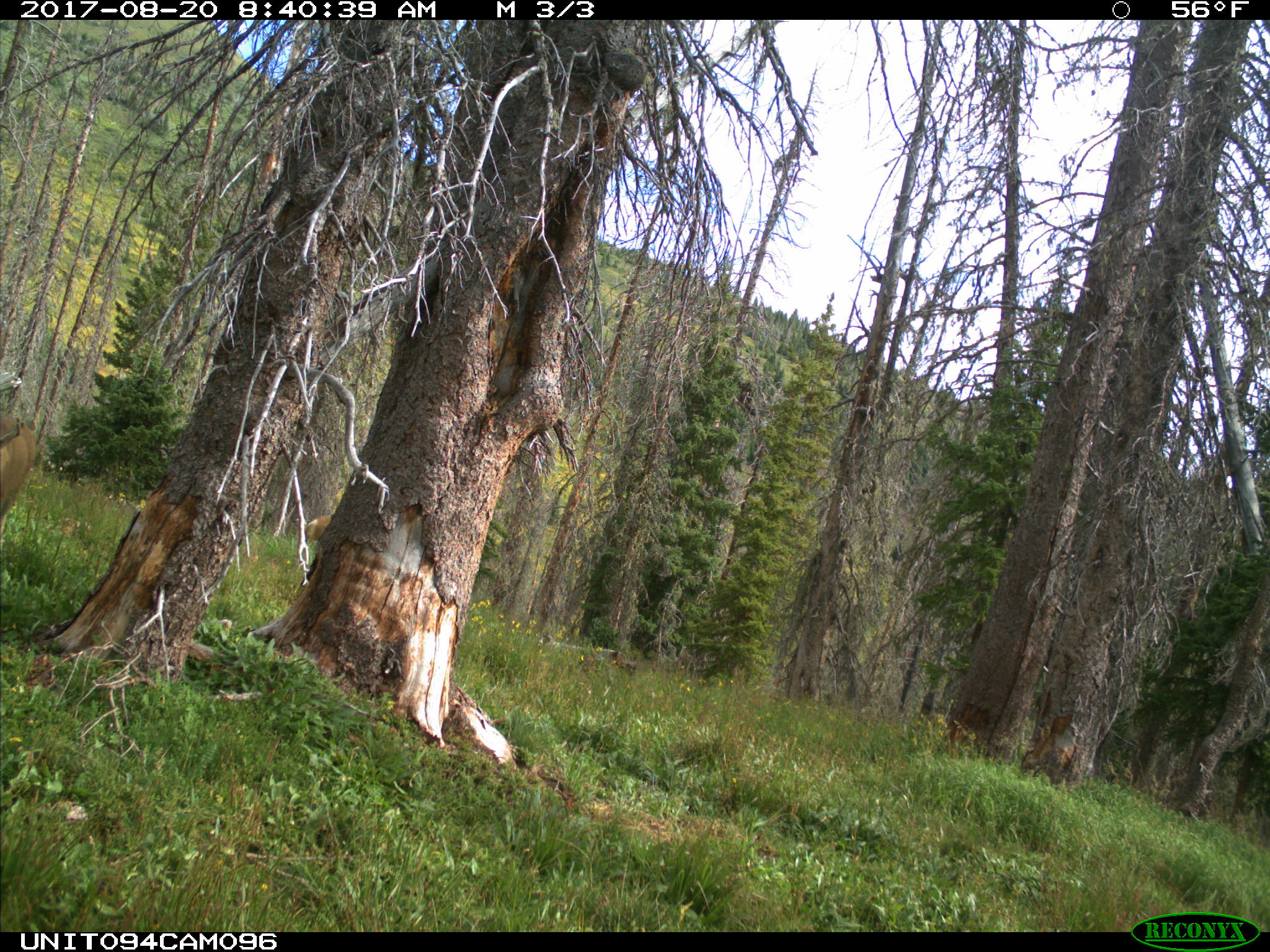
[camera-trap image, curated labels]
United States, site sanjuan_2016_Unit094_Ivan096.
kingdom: Animalia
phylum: Chordata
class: Mammalia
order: Artiodactyla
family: Cervidae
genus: Odocoileus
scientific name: Odocoileus hemionus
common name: mule deer